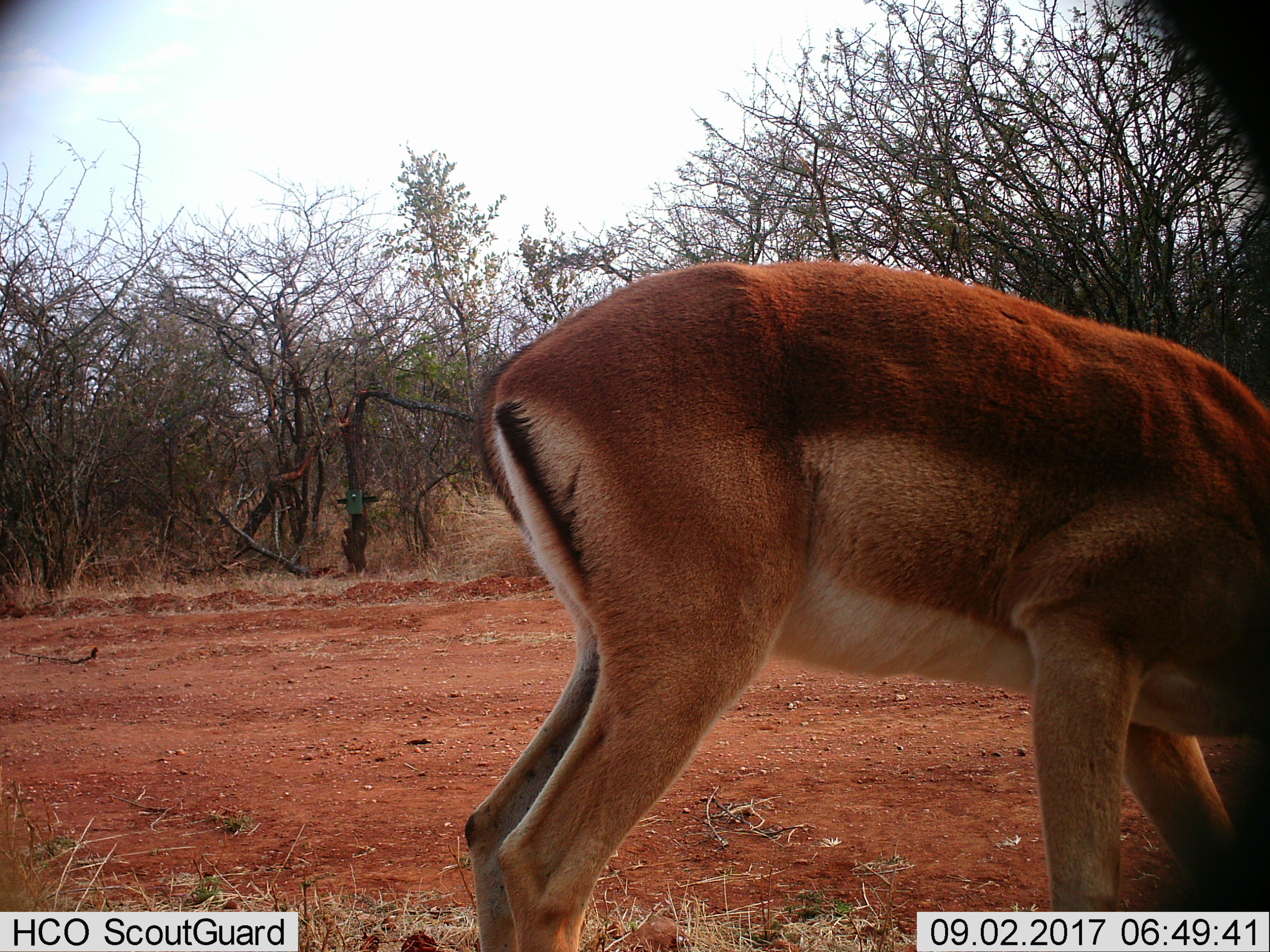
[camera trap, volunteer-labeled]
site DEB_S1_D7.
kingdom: Animalia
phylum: Chordata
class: Mammalia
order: Artiodactyla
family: Bovidae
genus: Aepyceros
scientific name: Aepyceros melampus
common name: impala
Impala (Aepyceros melampus), count 1. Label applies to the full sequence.